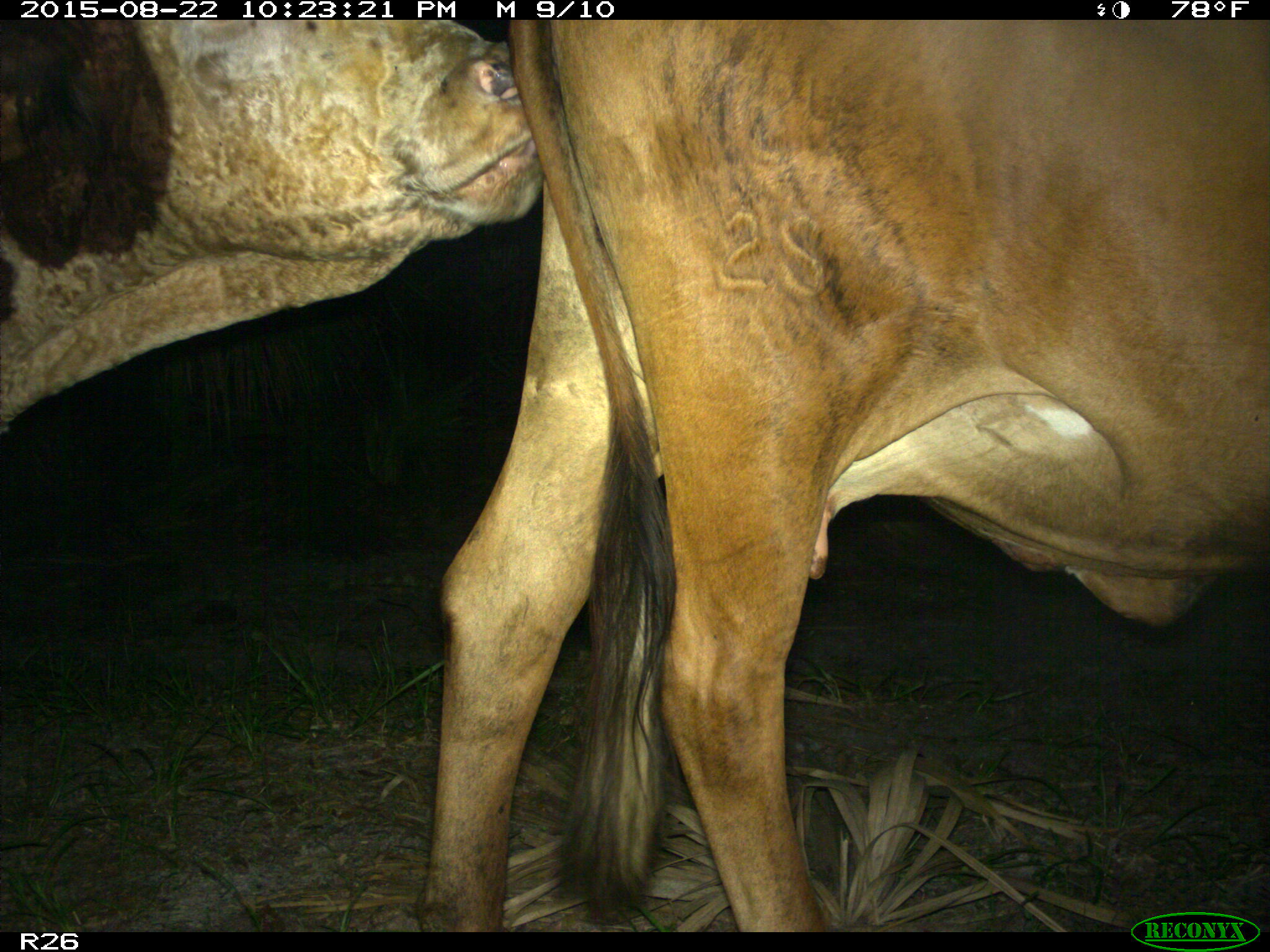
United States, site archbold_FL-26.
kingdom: Animalia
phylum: Chordata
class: Mammalia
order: Artiodactyla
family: Bovidae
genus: Bos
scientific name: Bos taurus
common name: domestic cow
Bos taurus (domestic cow).